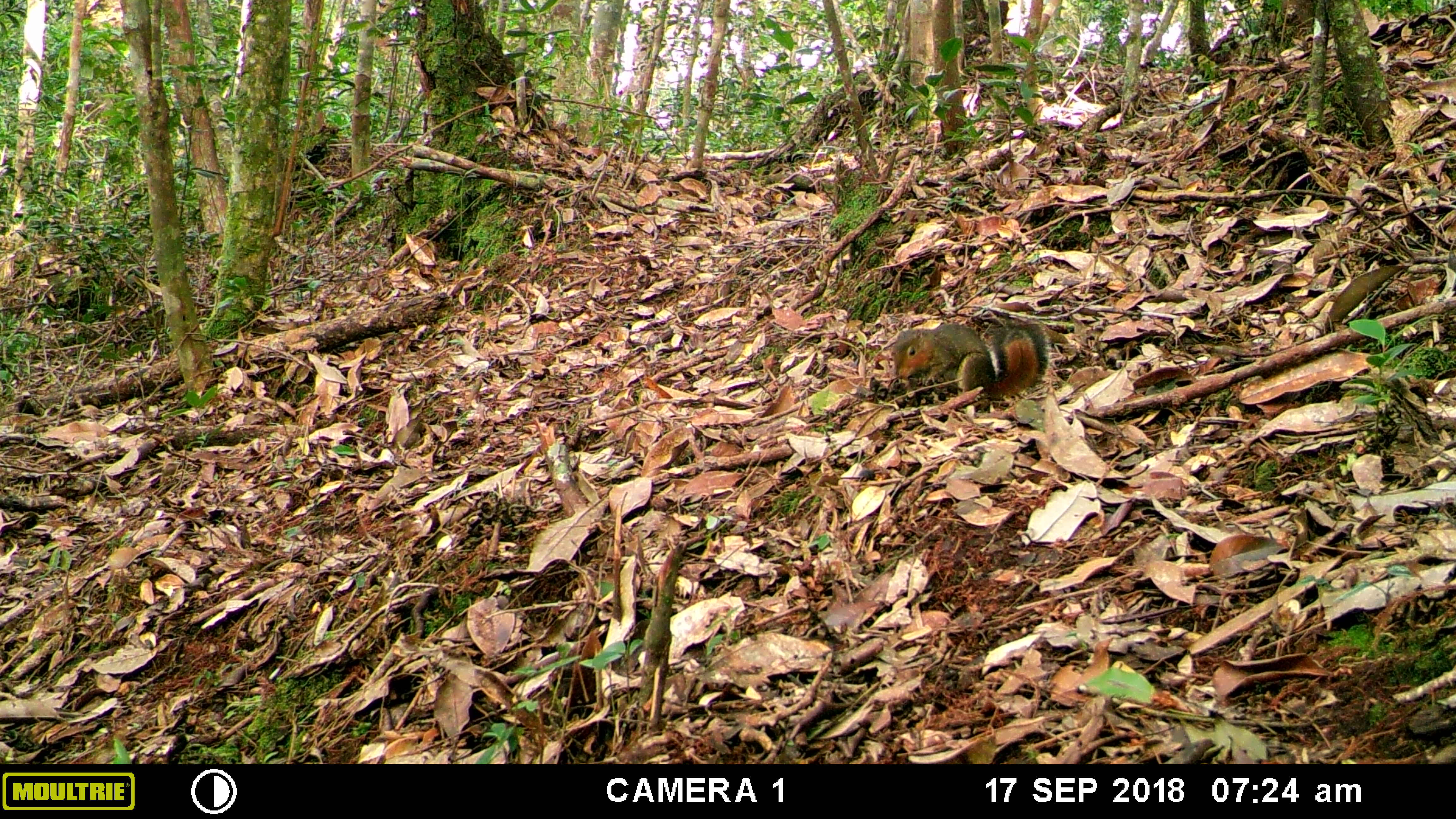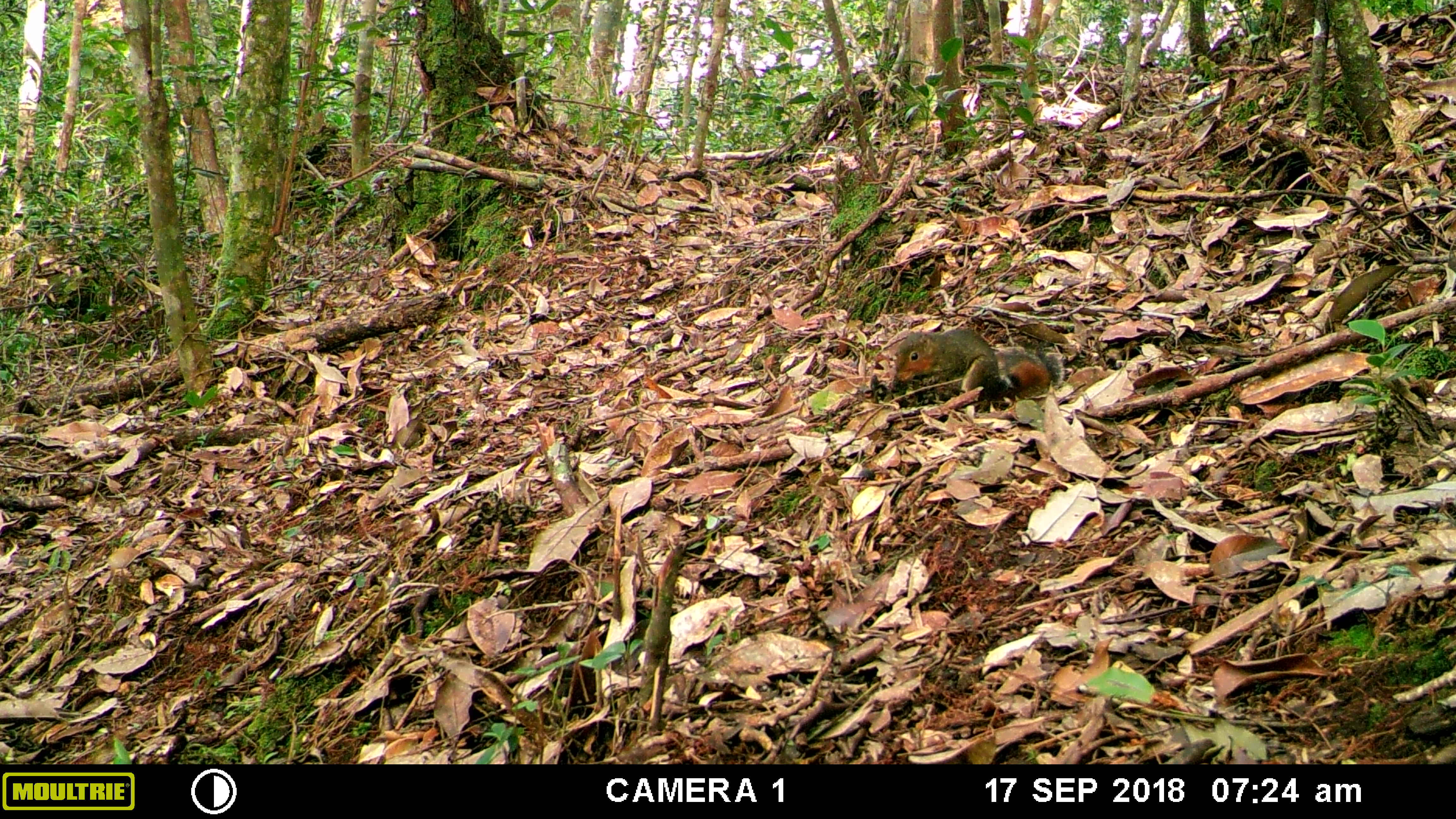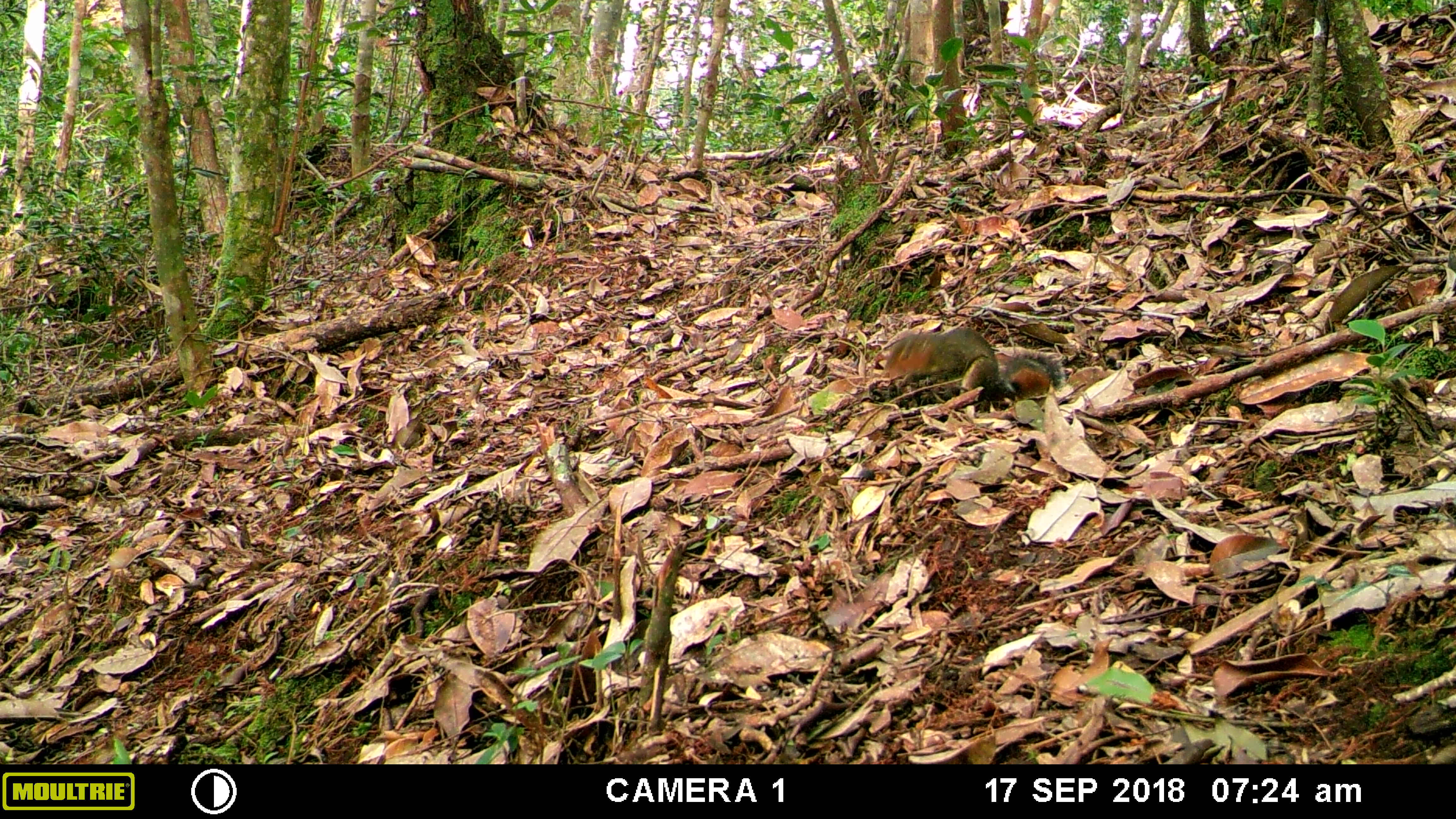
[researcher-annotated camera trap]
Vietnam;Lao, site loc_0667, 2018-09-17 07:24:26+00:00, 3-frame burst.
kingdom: Animalia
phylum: Chordata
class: Mammalia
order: Rodentia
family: Sciuridae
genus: Dremomys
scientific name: Dremomys rufigenis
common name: red-cheeked squirrel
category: red cheeked squirrel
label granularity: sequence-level